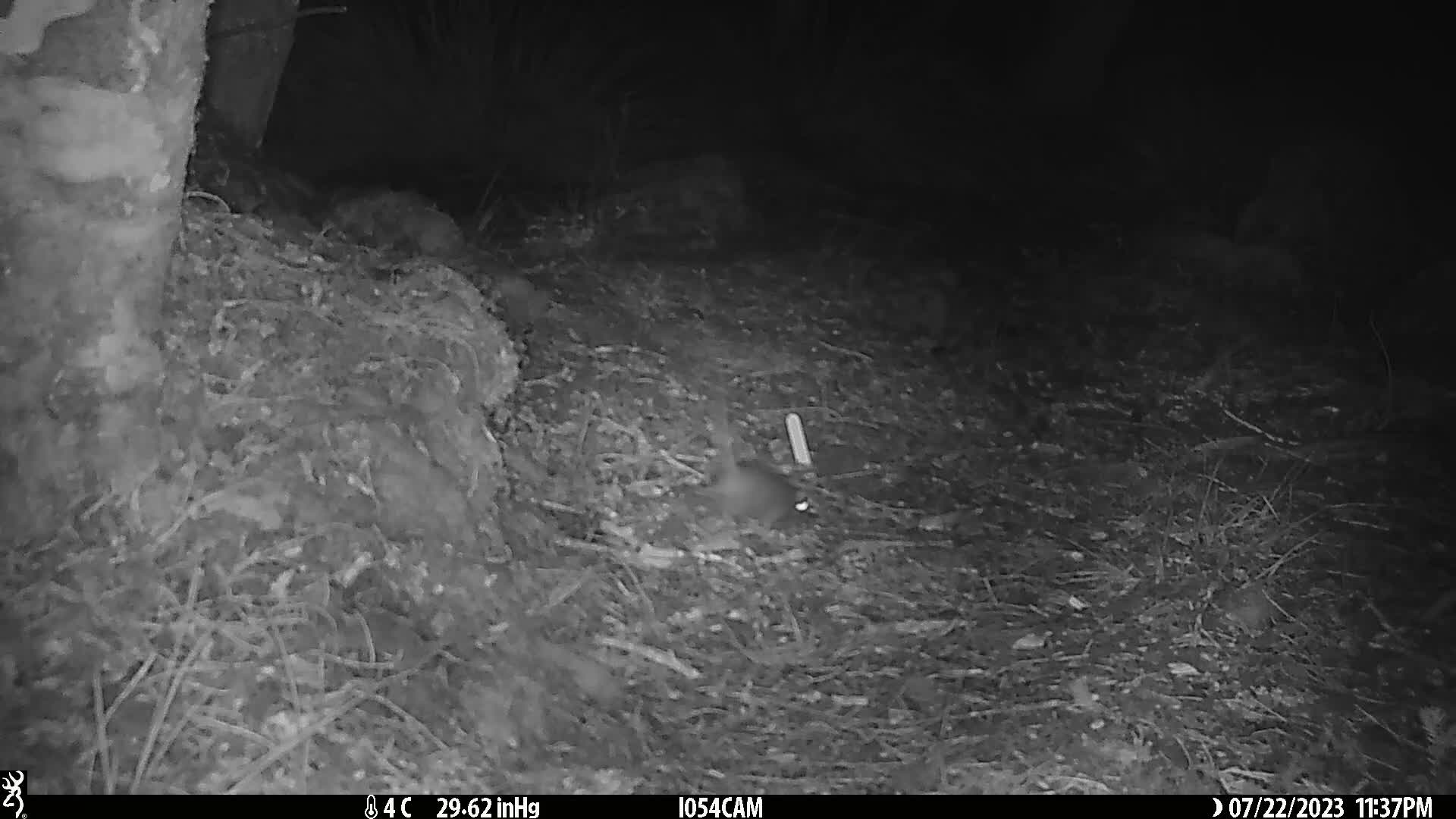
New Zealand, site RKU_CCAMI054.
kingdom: Animalia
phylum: Chordata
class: Mammalia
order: Rodentia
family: Muridae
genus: Rattus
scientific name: Rattus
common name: rat